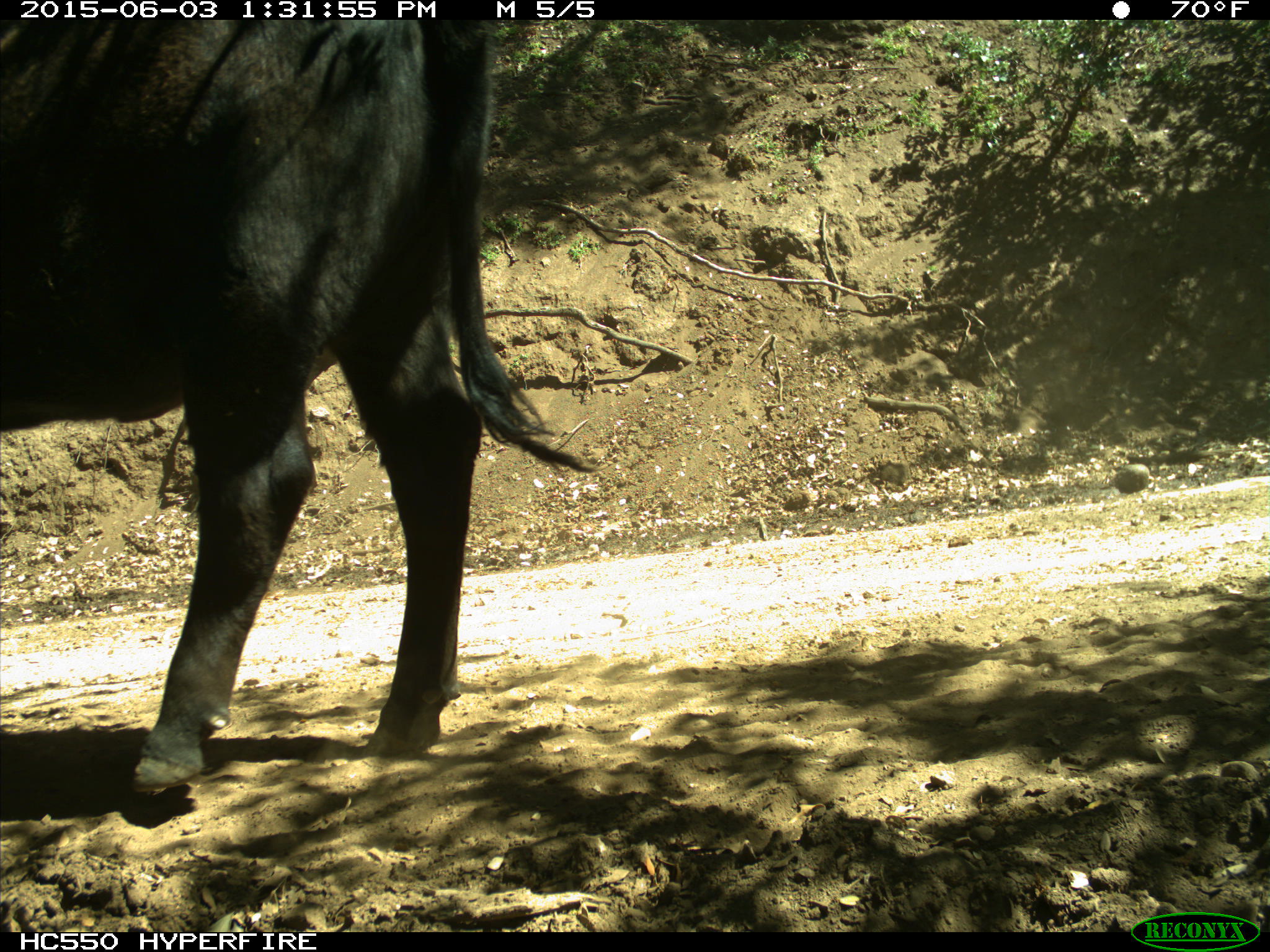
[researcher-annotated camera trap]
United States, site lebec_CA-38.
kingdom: Animalia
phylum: Chordata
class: Mammalia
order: Artiodactyla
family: Bovidae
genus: Bos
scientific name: Bos taurus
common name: domestic cow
Bos taurus (domestic cow).